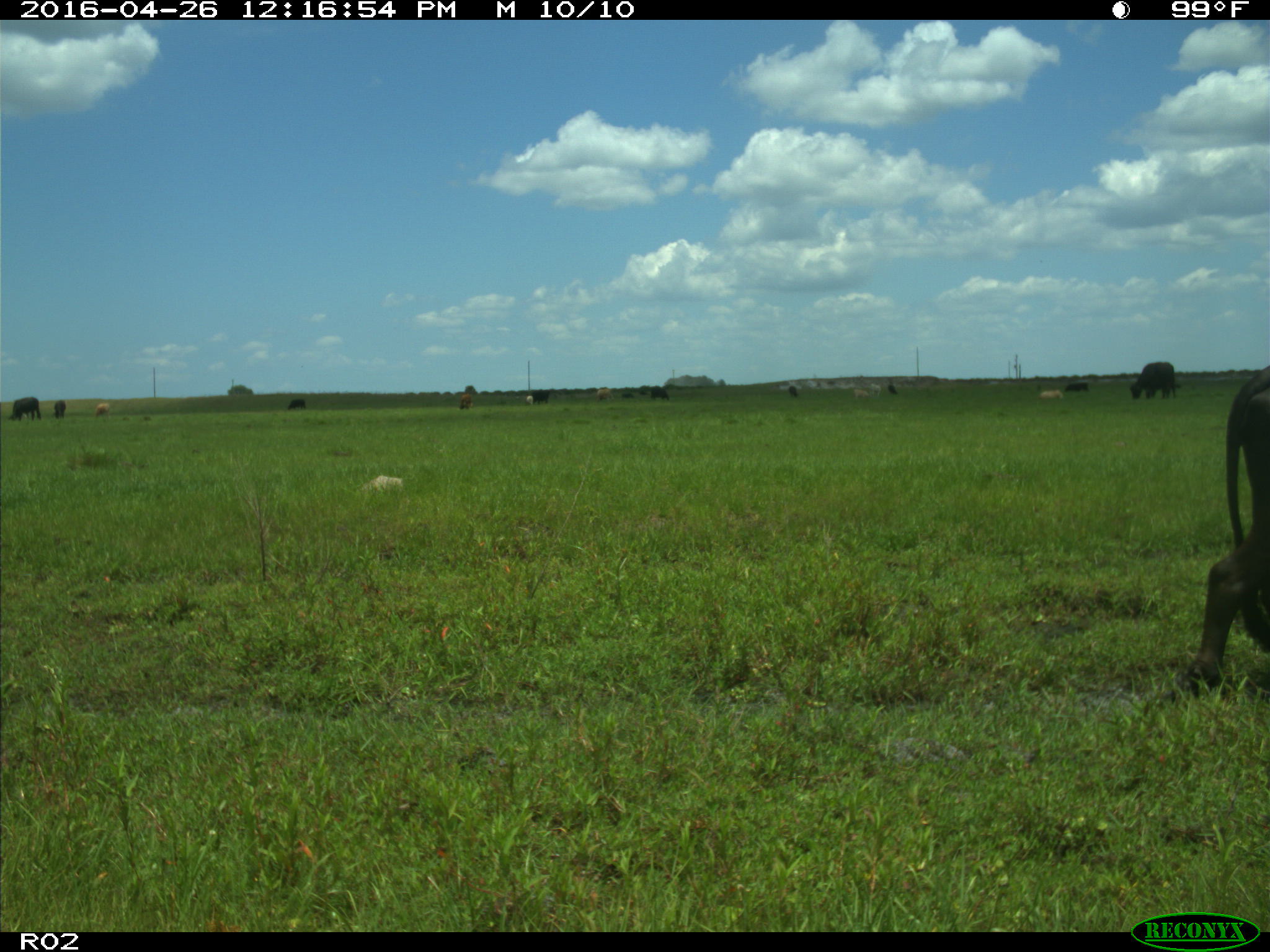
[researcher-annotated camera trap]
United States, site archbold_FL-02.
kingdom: Animalia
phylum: Chordata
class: Mammalia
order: Artiodactyla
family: Bovidae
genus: Bos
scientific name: Bos taurus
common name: domestic cow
Bos taurus (domestic cow).